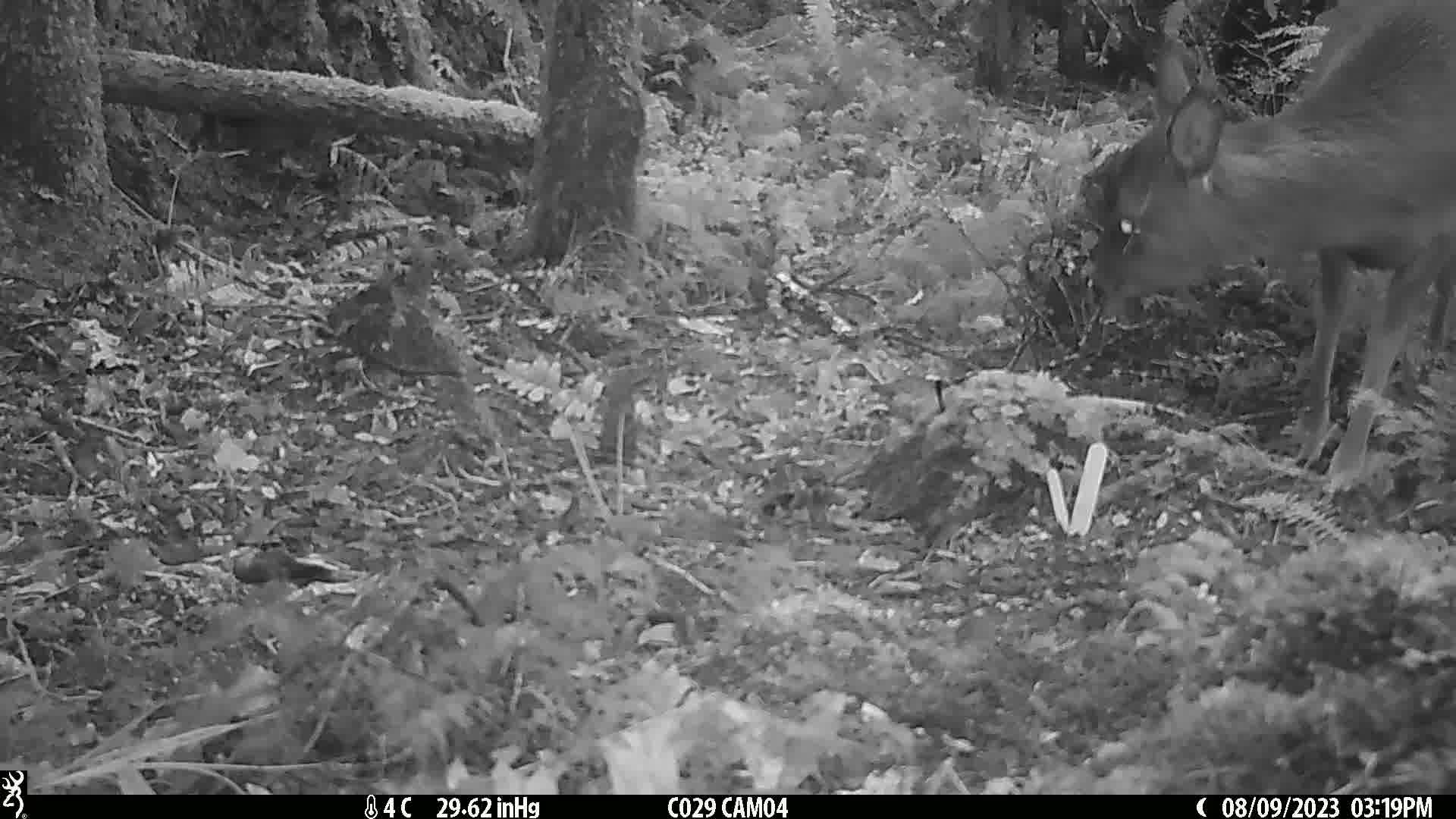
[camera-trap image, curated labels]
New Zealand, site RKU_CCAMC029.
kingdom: Animalia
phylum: Chordata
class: Mammalia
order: Artiodactyla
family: Cervidae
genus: Odocoileus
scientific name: Odocoileus virginianus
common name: white-tailed deer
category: white tailed deer